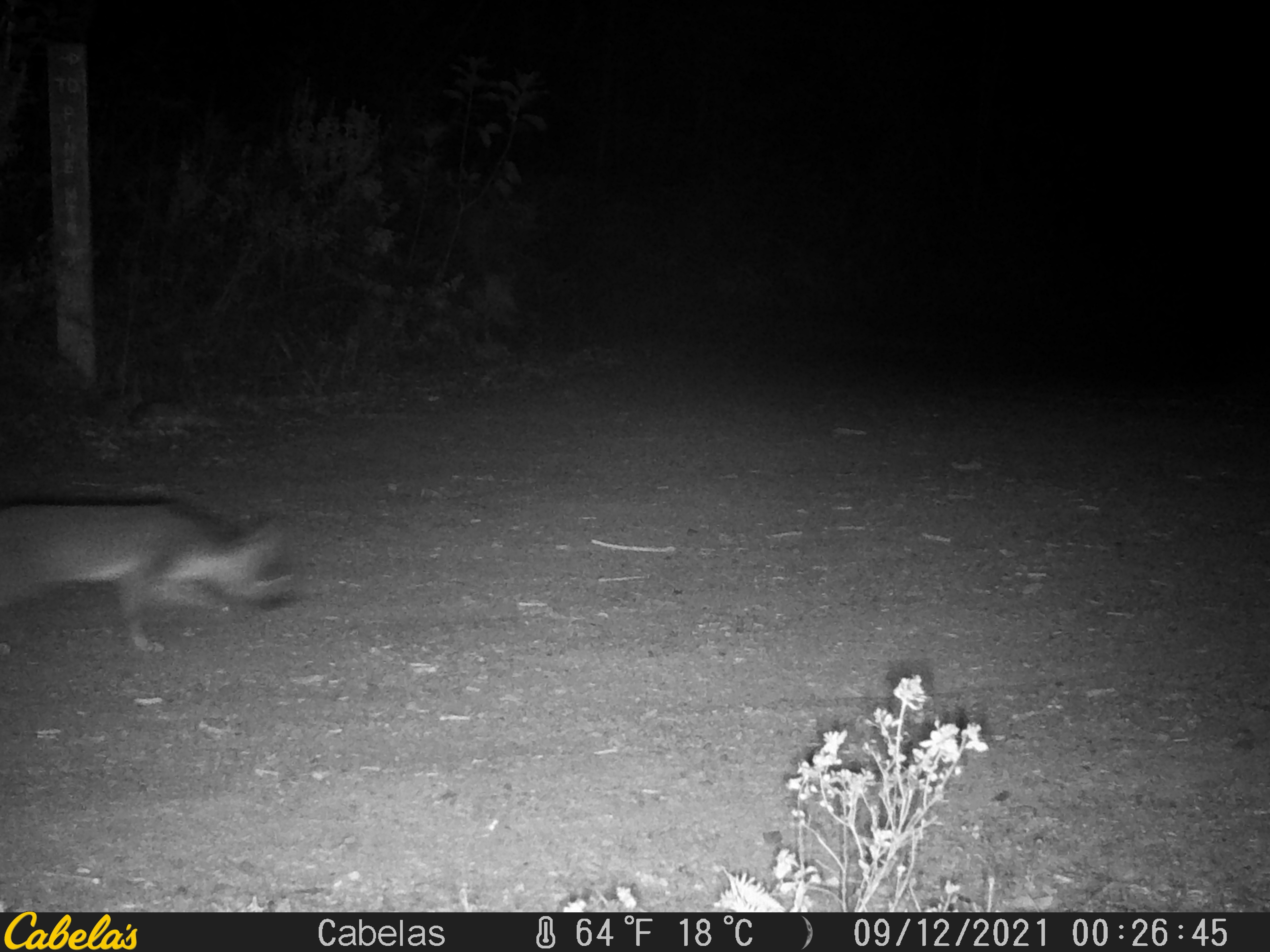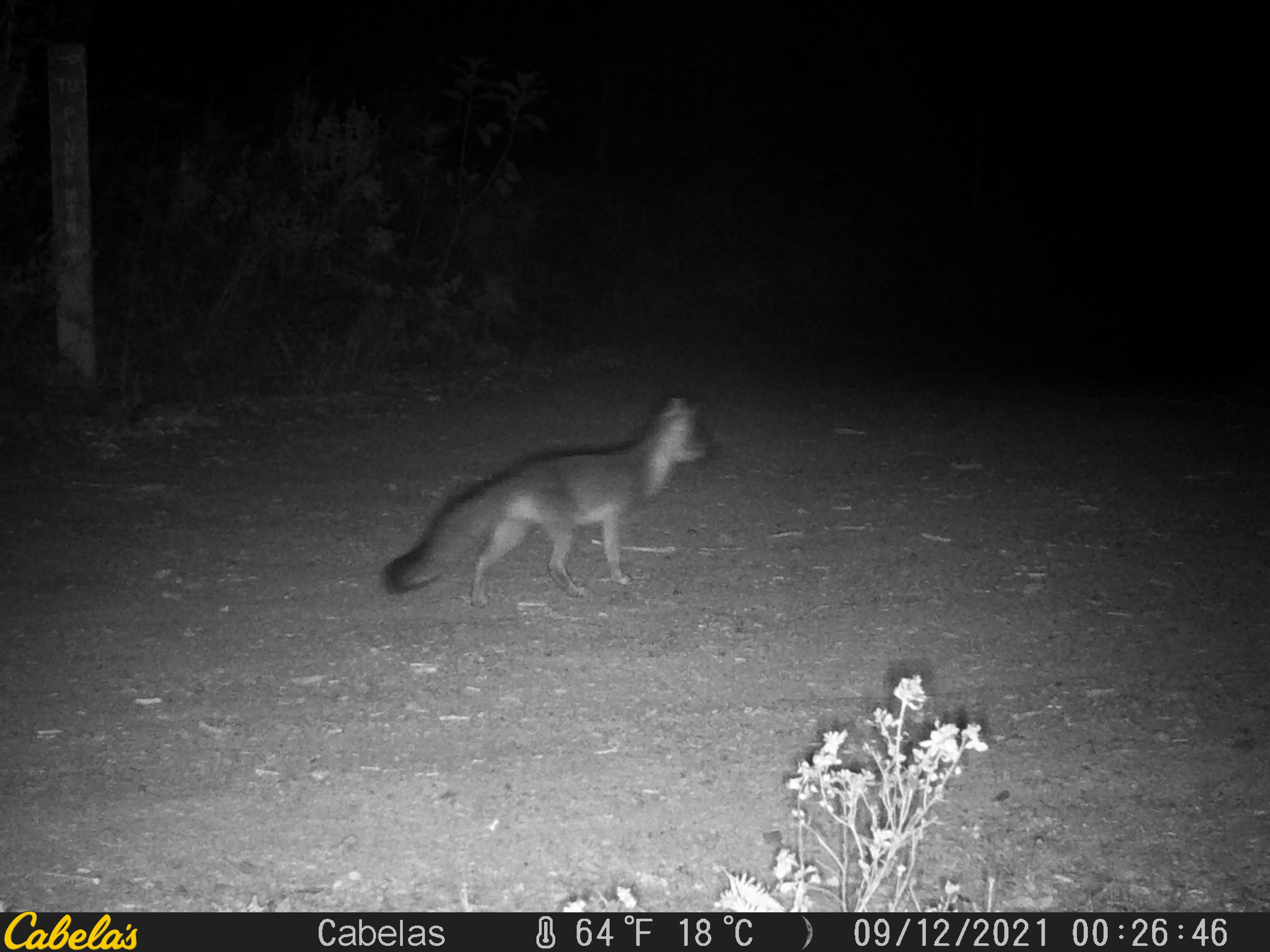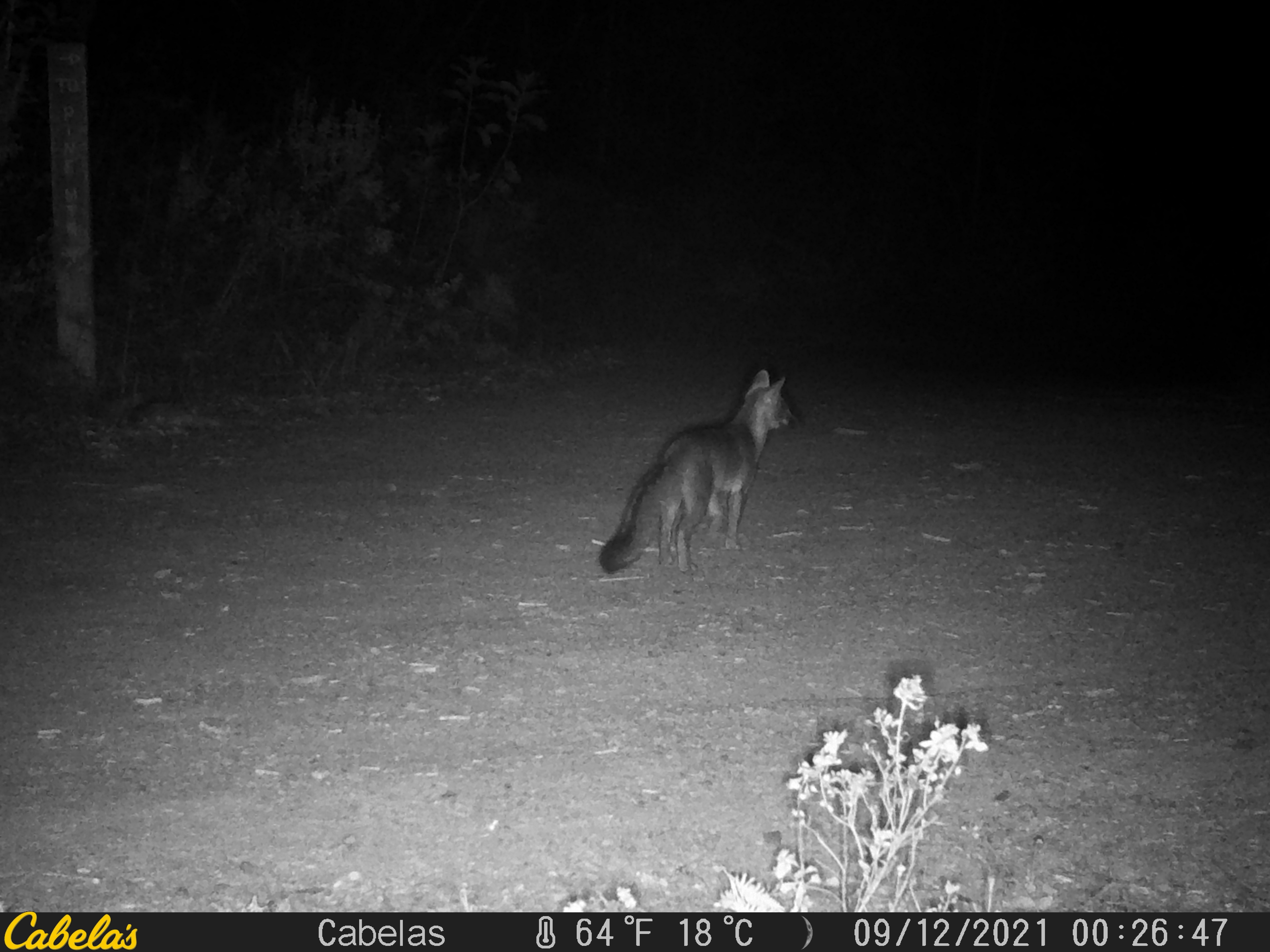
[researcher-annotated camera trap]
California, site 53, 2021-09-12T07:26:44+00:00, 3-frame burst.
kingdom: Animalia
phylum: Chordata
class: Mammalia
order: Carnivora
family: Canidae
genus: Urocyon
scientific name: Urocyon cinereoargenteus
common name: gray fox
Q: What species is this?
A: Gray fox (Urocyon cinereoargenteus).